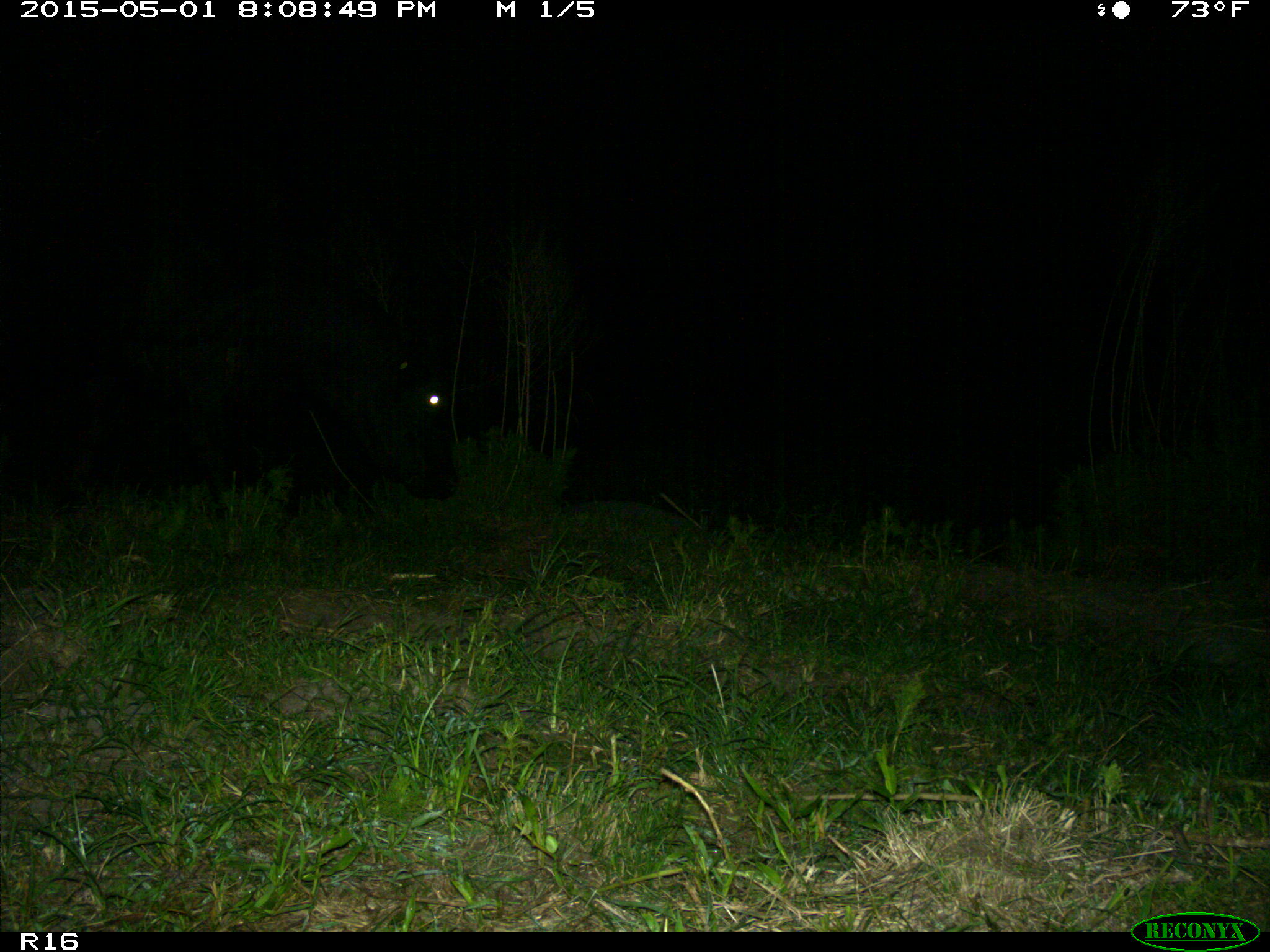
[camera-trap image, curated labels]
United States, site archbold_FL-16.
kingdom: Animalia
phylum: Chordata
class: Mammalia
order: Artiodactyla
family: Bovidae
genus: Bos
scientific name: Bos taurus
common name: domestic cow